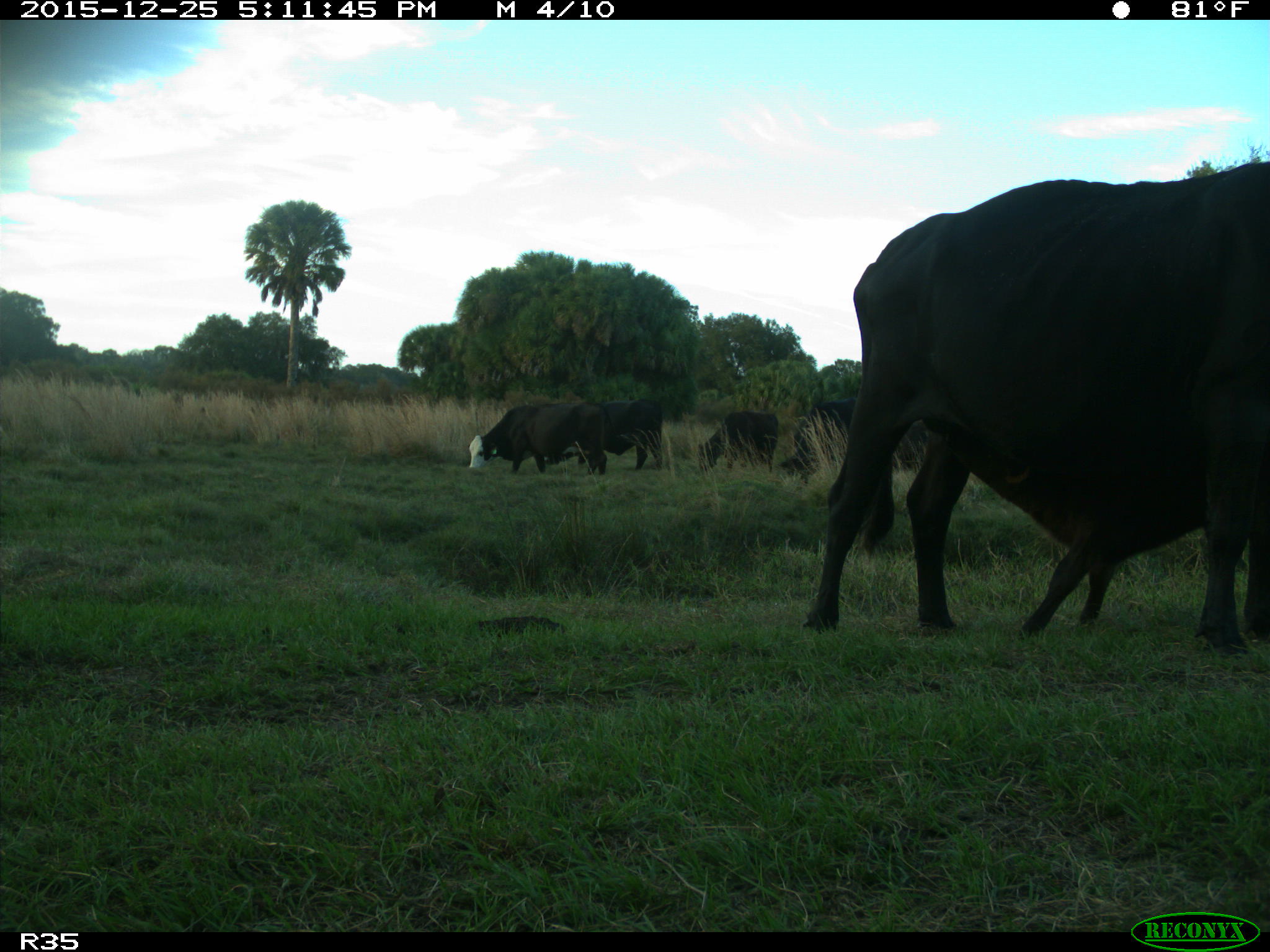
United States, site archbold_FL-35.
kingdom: Animalia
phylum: Chordata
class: Mammalia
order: Artiodactyla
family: Bovidae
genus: Bos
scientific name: Bos taurus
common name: domestic cow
Bos taurus (domestic cow).